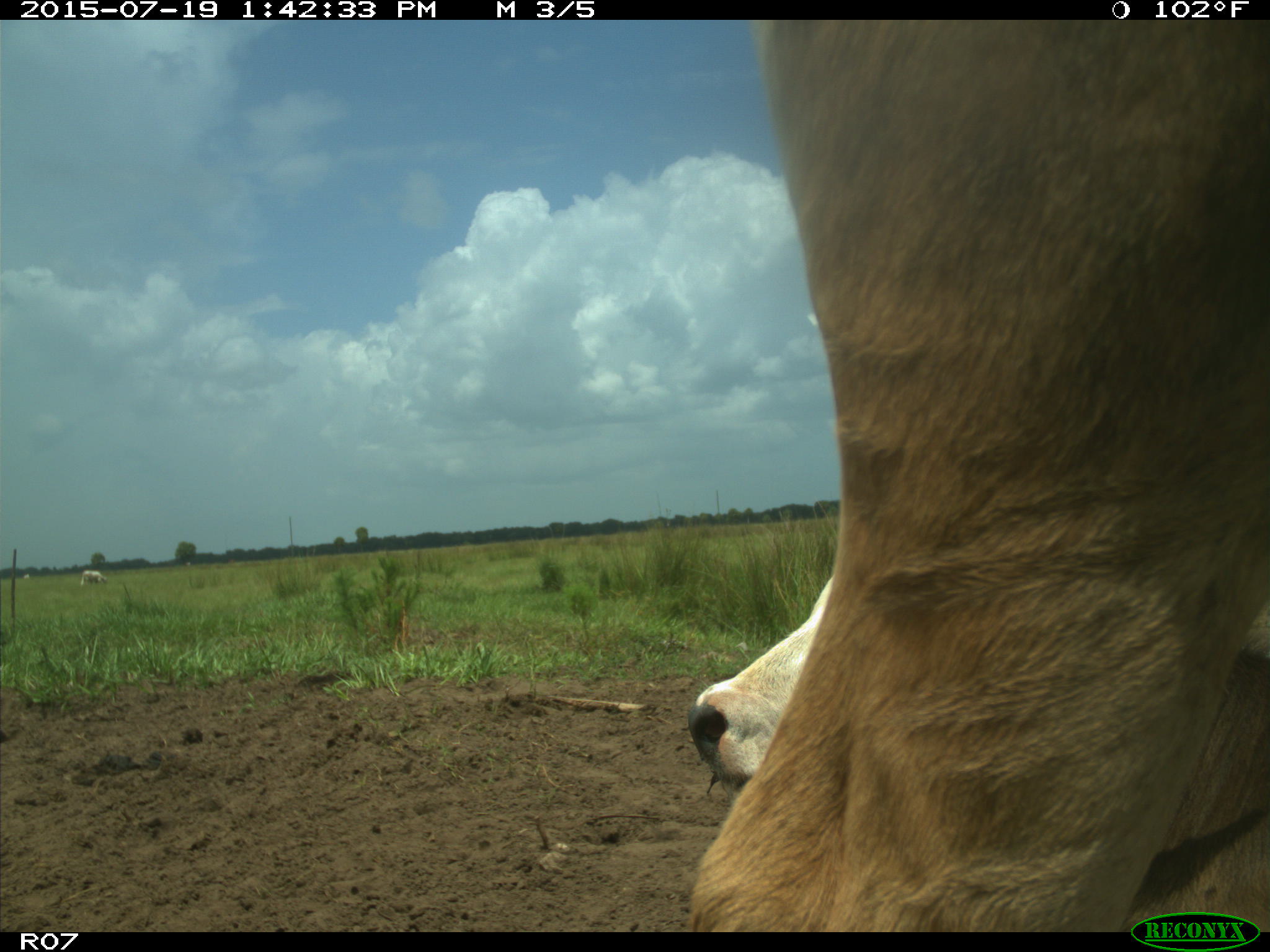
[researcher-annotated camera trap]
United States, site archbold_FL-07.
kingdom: Animalia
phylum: Chordata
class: Mammalia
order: Artiodactyla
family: Bovidae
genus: Bos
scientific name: Bos taurus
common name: domestic cow